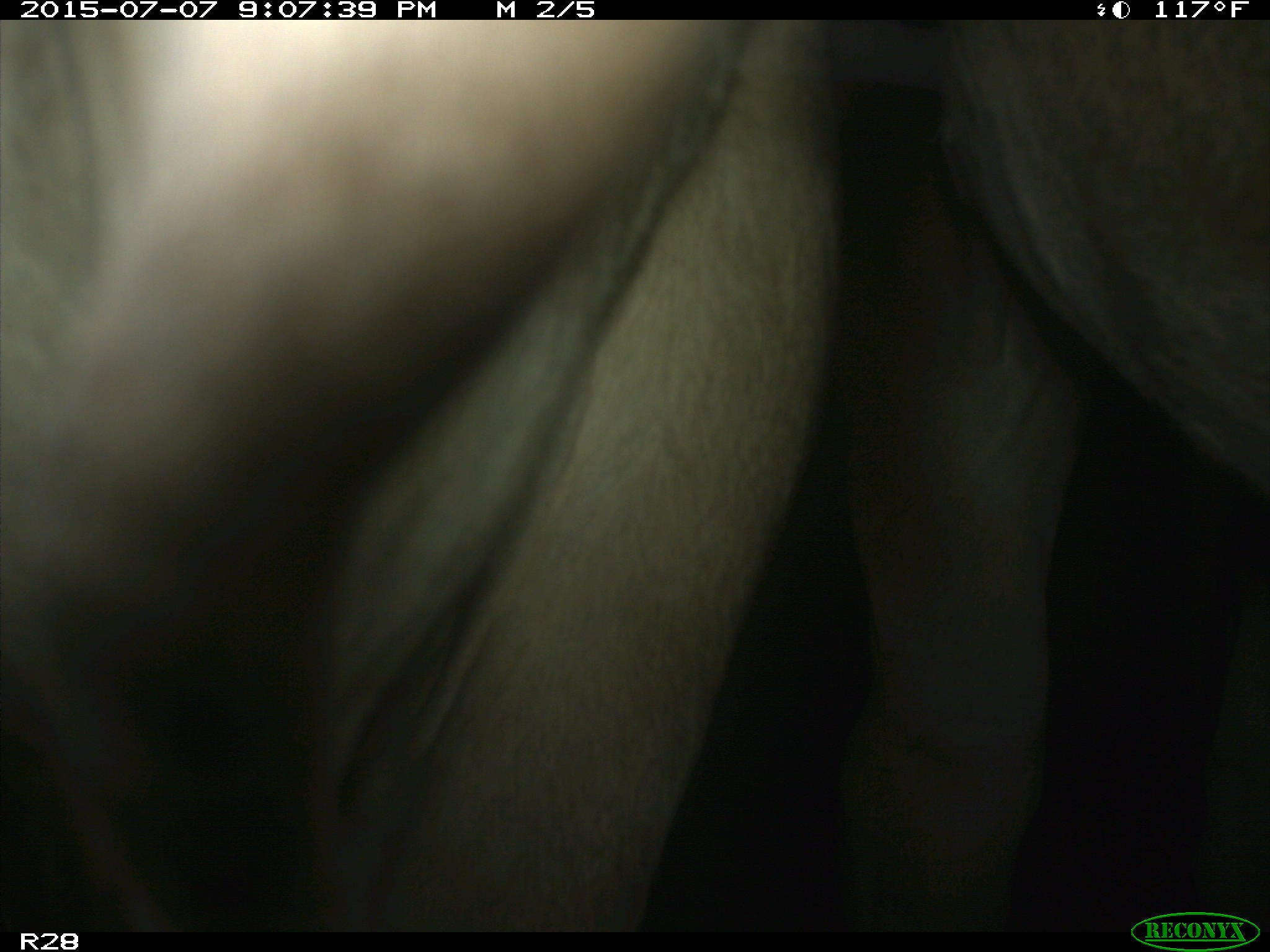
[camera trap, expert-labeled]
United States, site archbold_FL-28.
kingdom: Animalia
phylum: Chordata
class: Mammalia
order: Artiodactyla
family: Bovidae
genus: Bos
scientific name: Bos taurus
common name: domestic cow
Bos taurus (domestic cow).